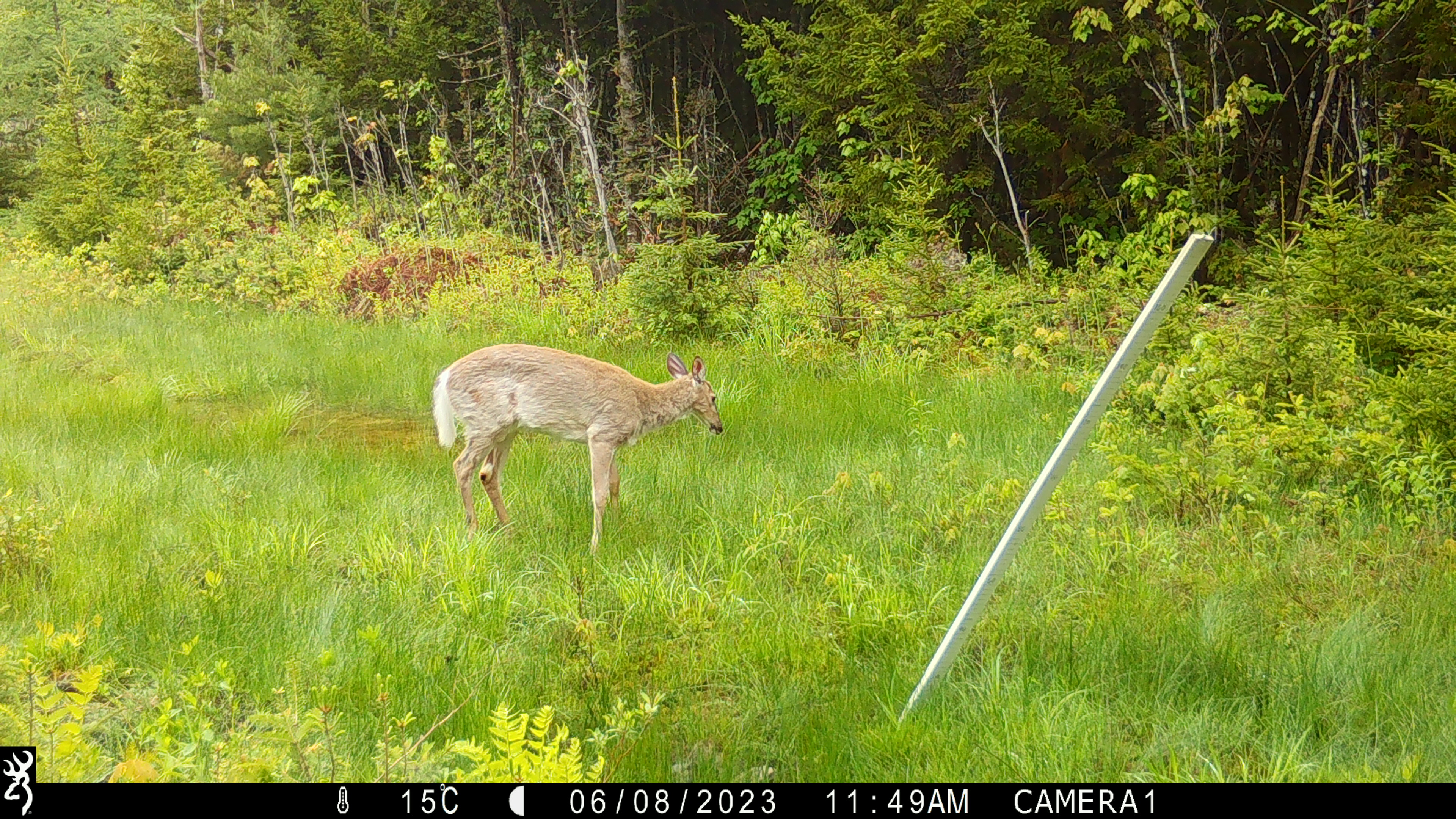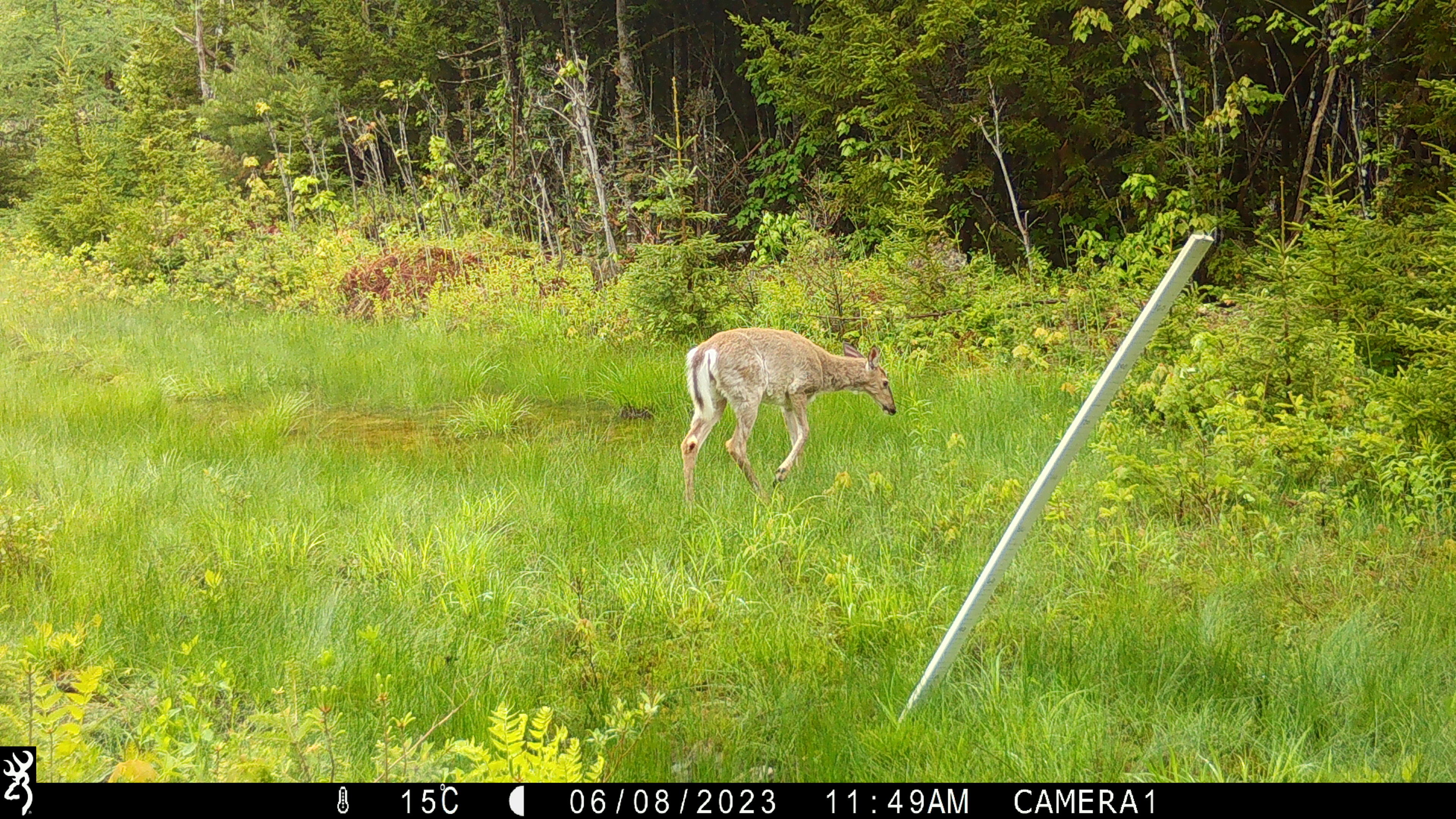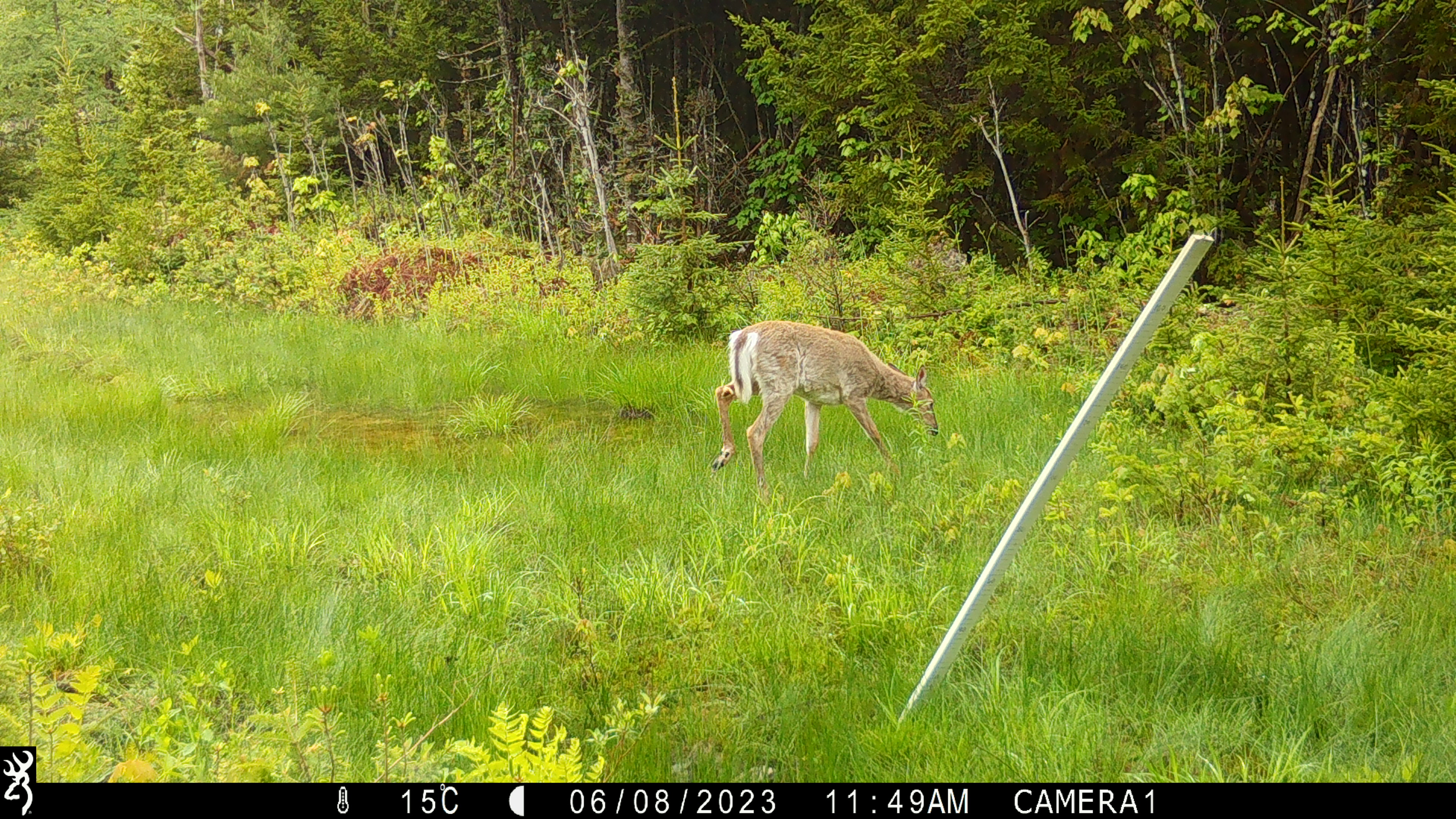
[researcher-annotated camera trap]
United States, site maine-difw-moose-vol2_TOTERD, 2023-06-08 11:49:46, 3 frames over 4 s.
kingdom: Animalia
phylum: Chordata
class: Mammalia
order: Artiodactyla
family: Cervidae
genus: Odocoileus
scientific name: Odocoileus virginianus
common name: white-tailed deer